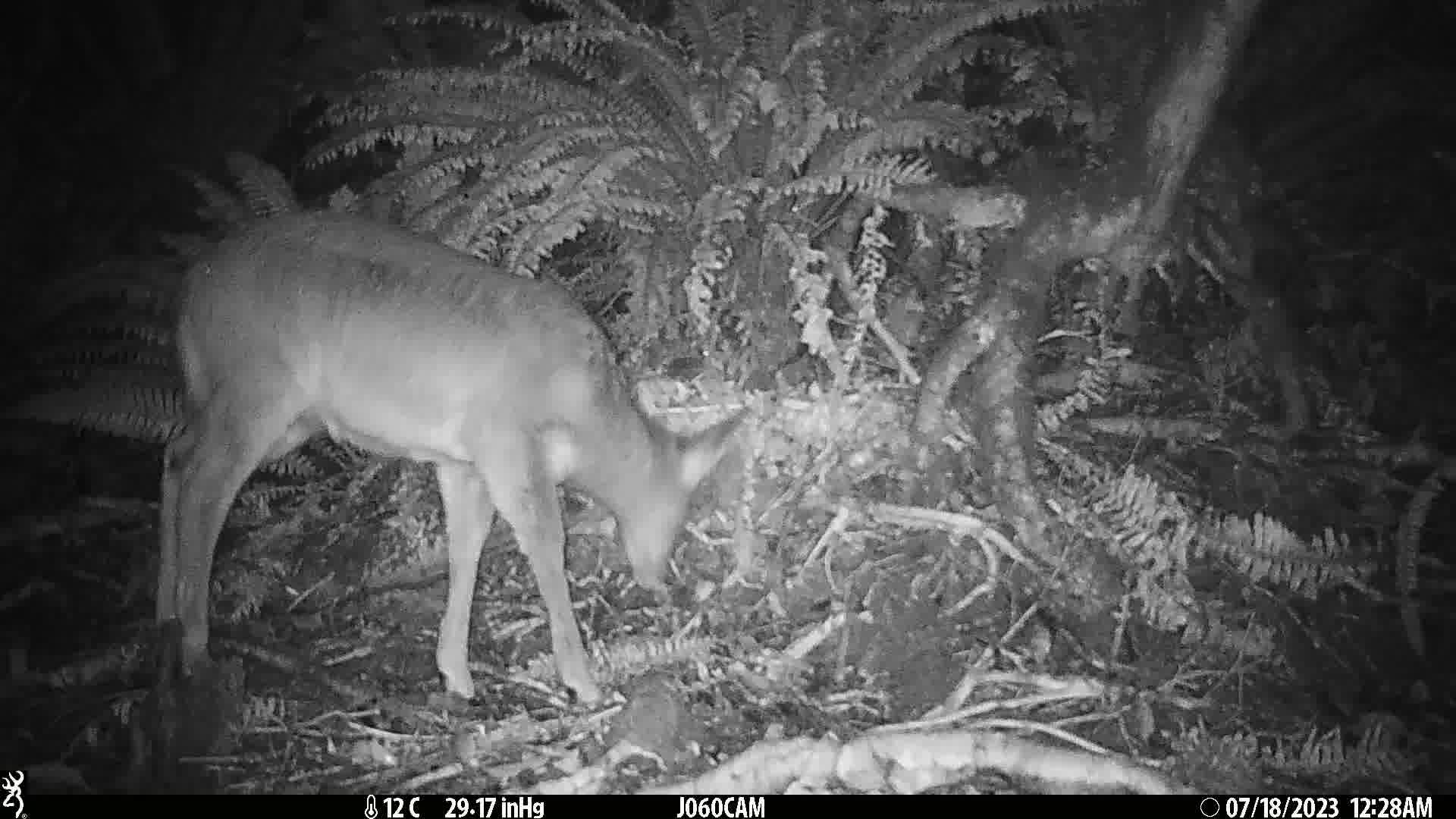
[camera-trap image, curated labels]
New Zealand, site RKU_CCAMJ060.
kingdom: Animalia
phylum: Chordata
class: Mammalia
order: Artiodactyla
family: Cervidae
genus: Odocoileus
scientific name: Odocoileus virginianus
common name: white-tailed deer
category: white tailed deer